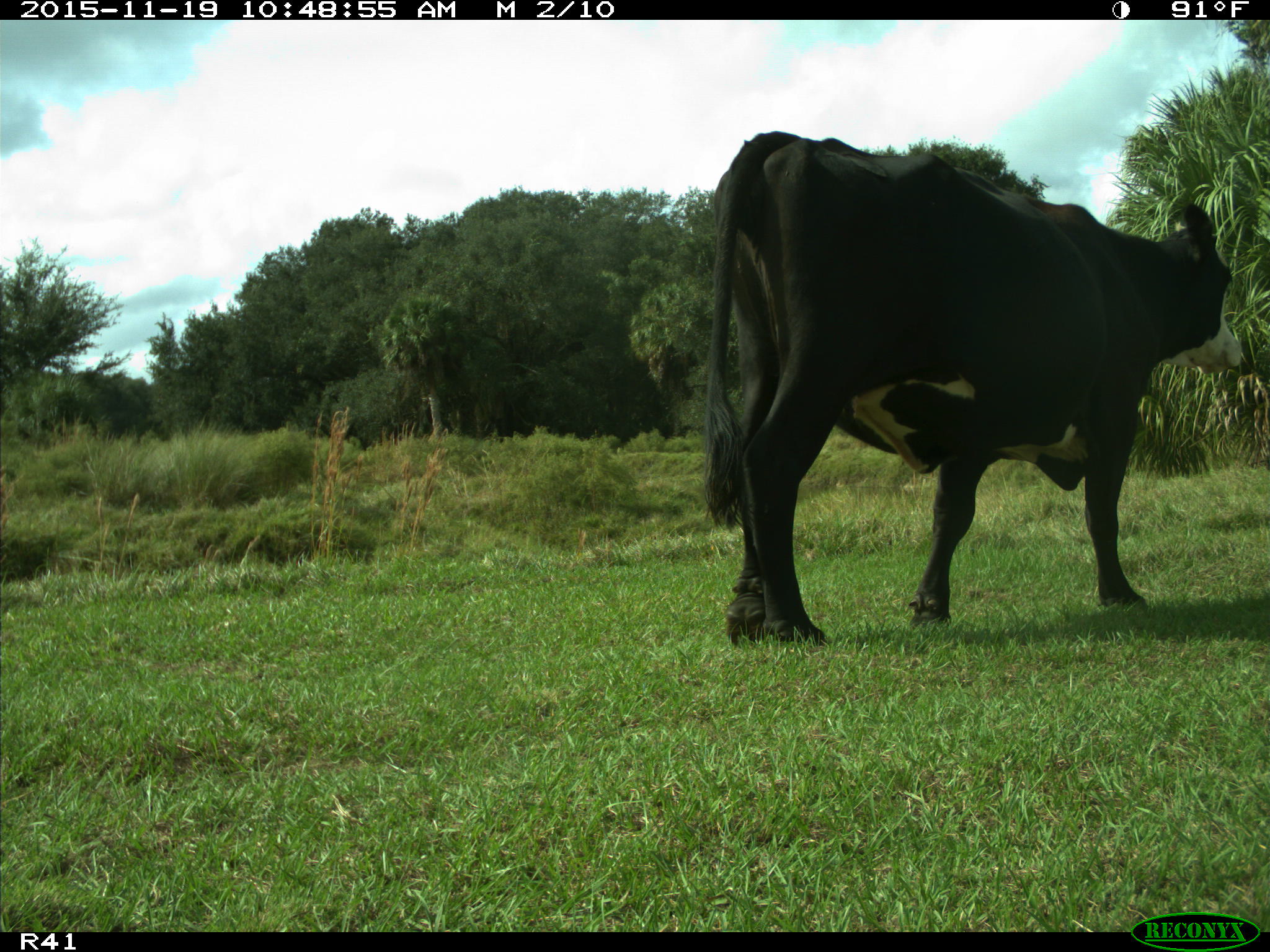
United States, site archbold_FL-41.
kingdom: Animalia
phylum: Chordata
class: Mammalia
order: Artiodactyla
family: Bovidae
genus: Bos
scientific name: Bos taurus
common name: domestic cow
Bos taurus (domestic cow).